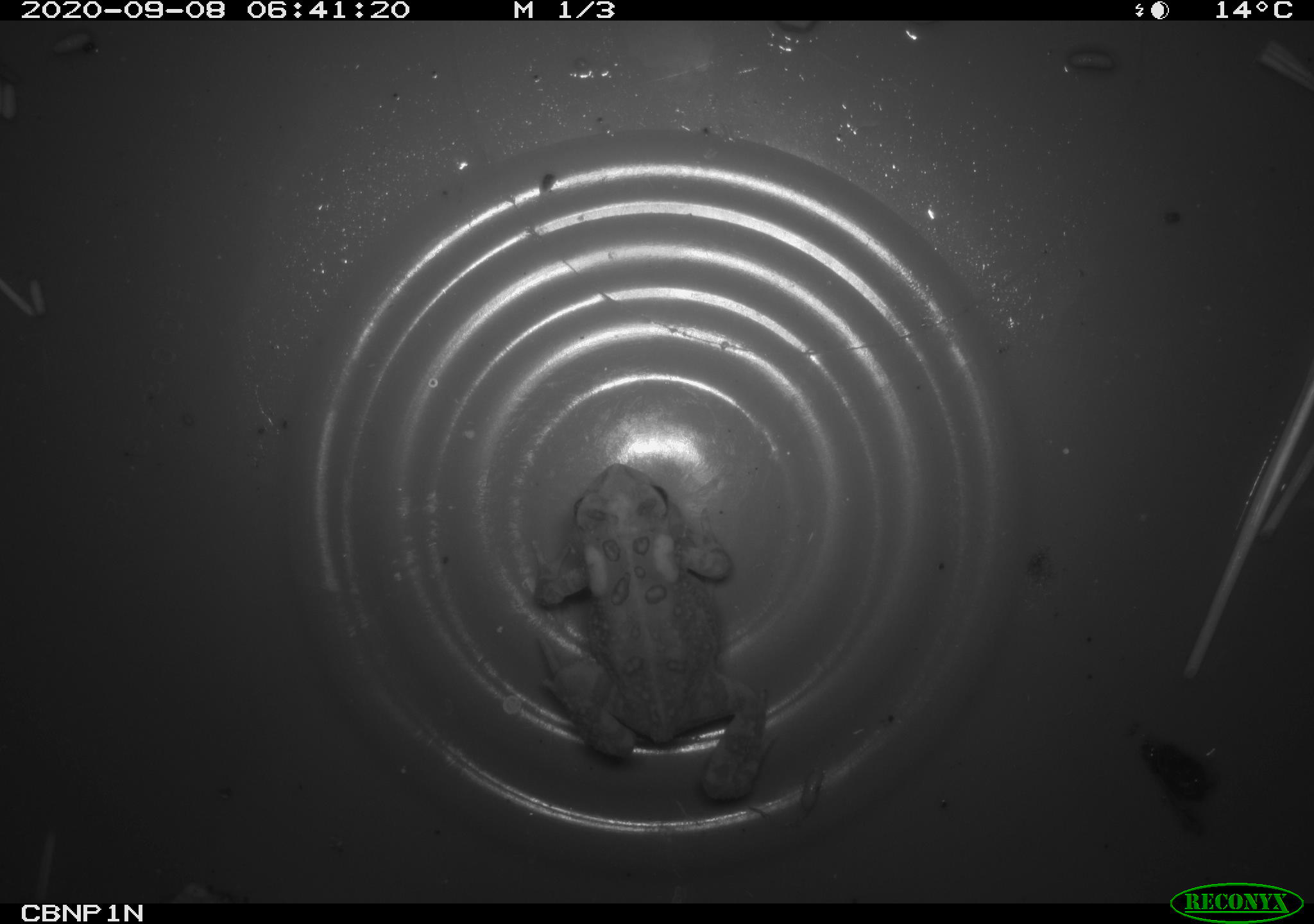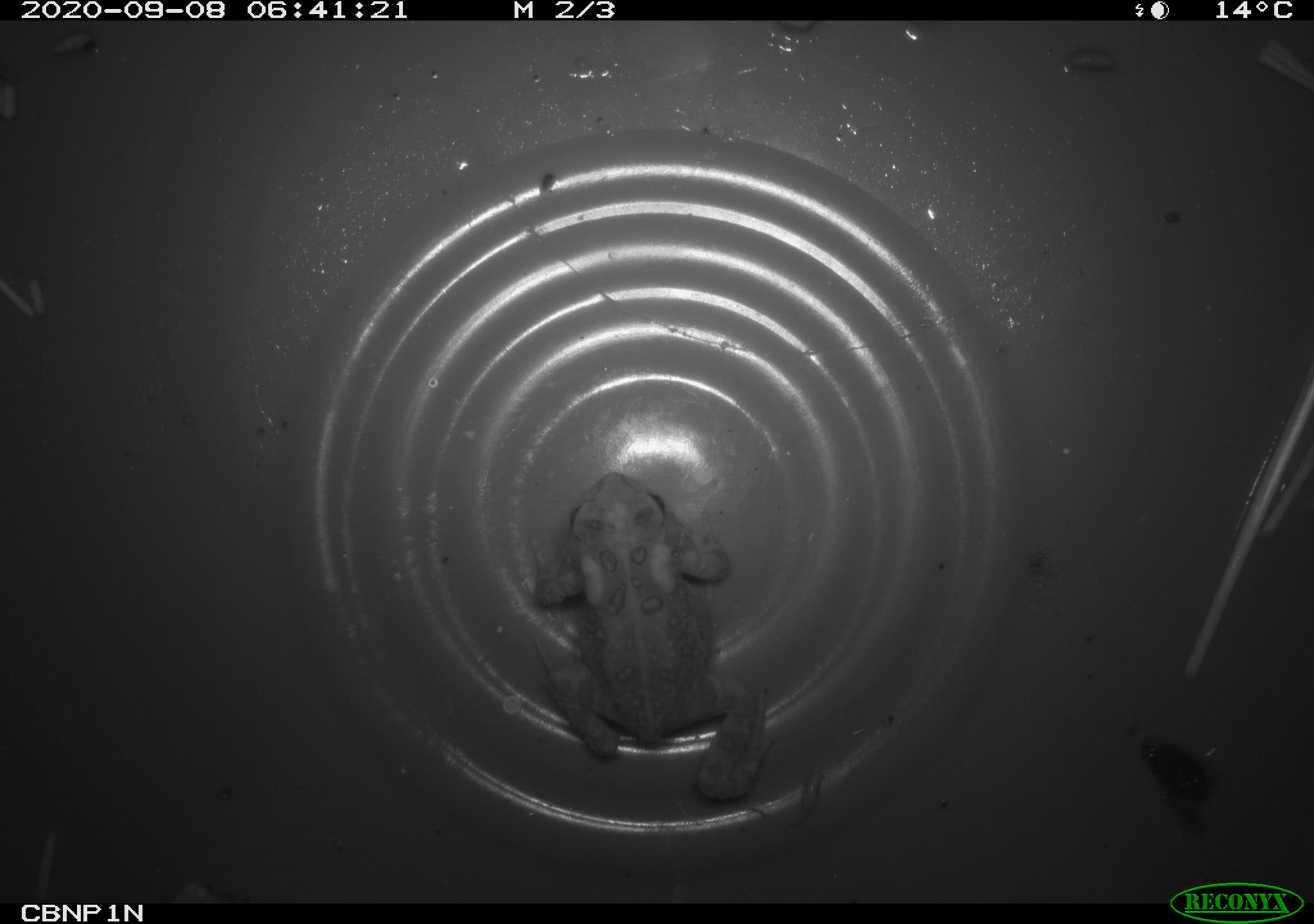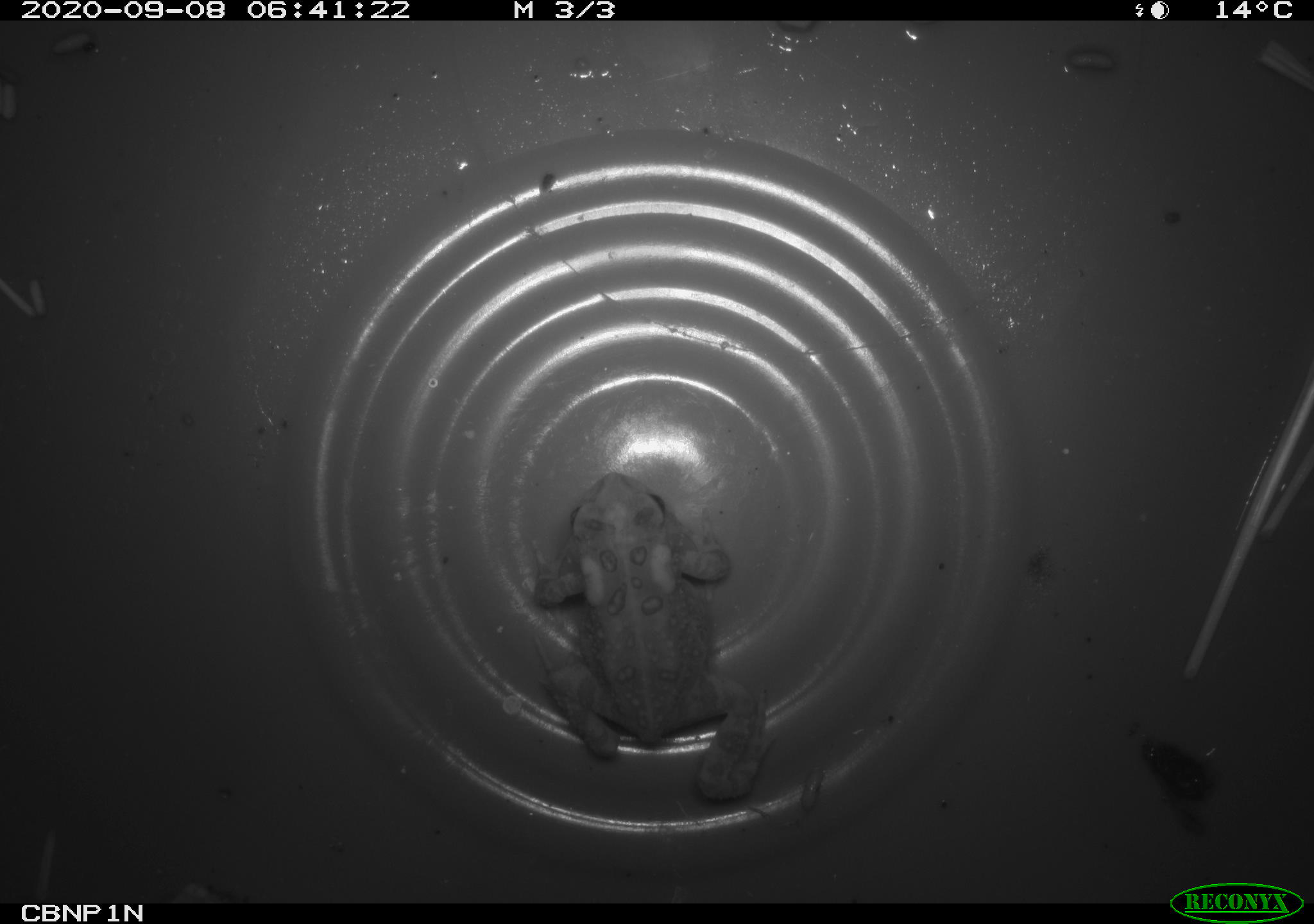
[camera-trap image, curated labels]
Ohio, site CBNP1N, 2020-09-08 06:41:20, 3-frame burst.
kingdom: Animalia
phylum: Chordata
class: Amphibia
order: Anura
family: Bufonidae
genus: Anaxyrus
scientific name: Anaxyrus americanus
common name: american toad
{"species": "american toad (Anaxyrus americanus)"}